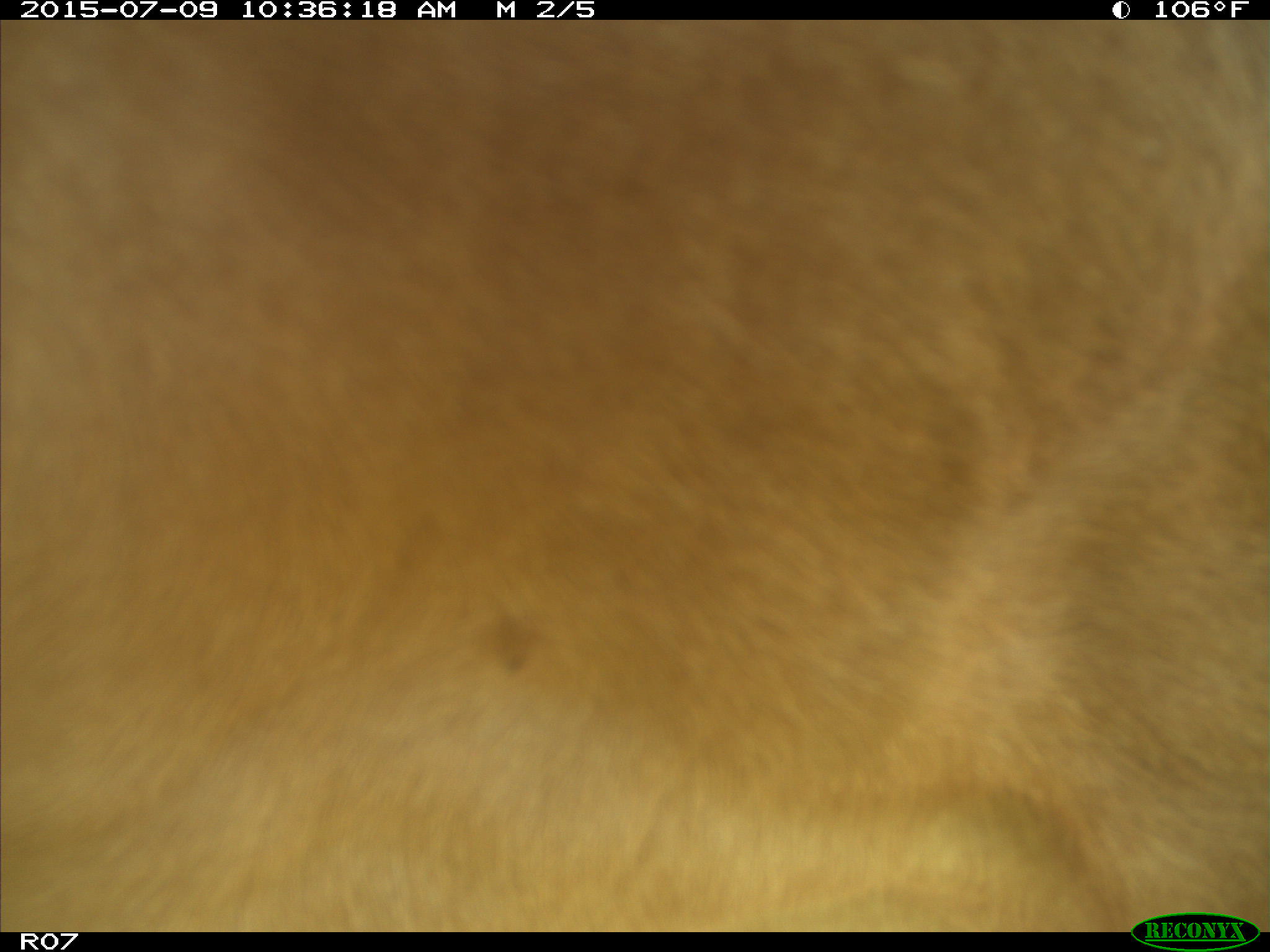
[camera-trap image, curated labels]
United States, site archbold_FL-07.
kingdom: Animalia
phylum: Chordata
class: Mammalia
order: Artiodactyla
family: Bovidae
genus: Bos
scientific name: Bos taurus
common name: domestic cow